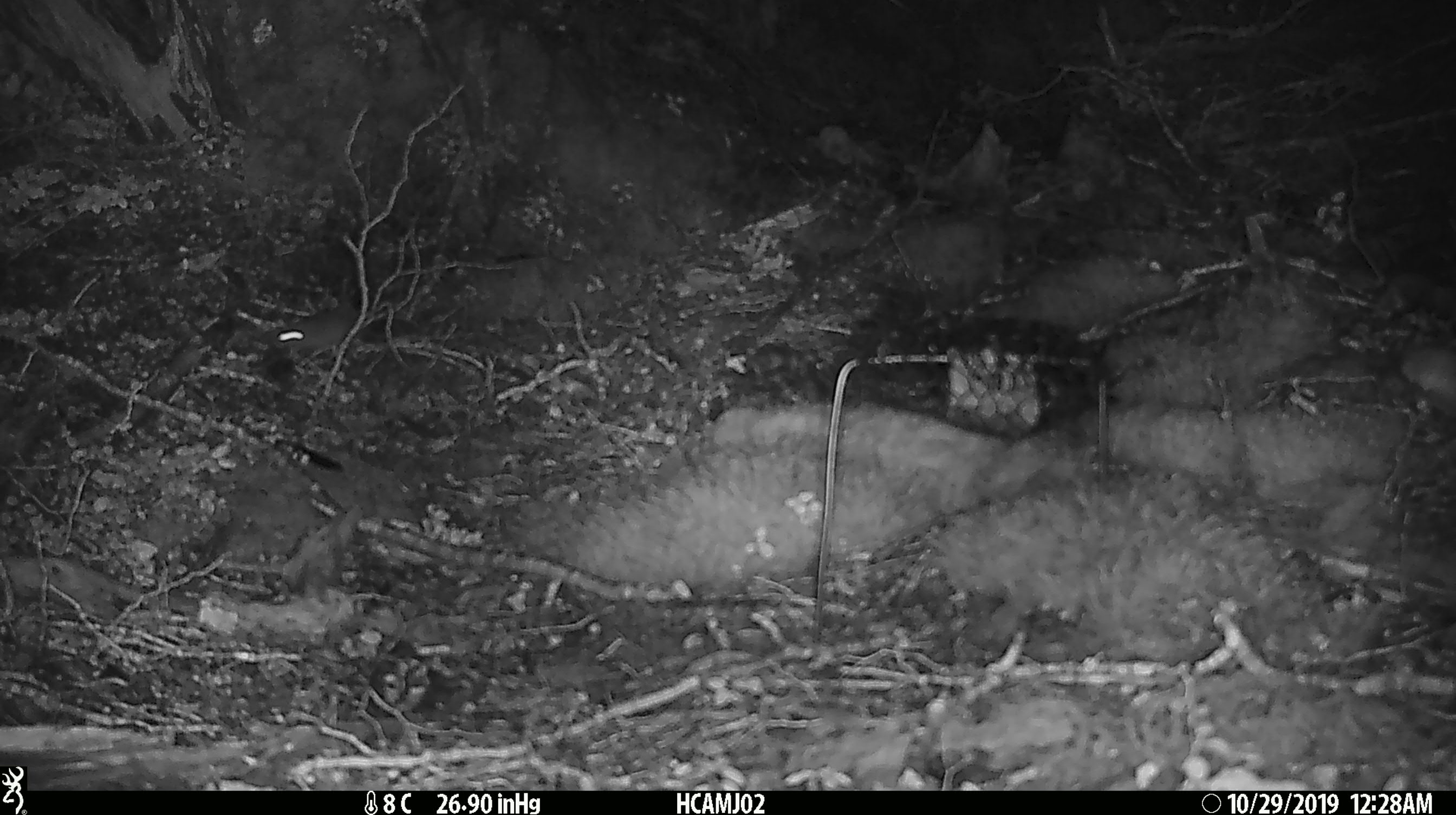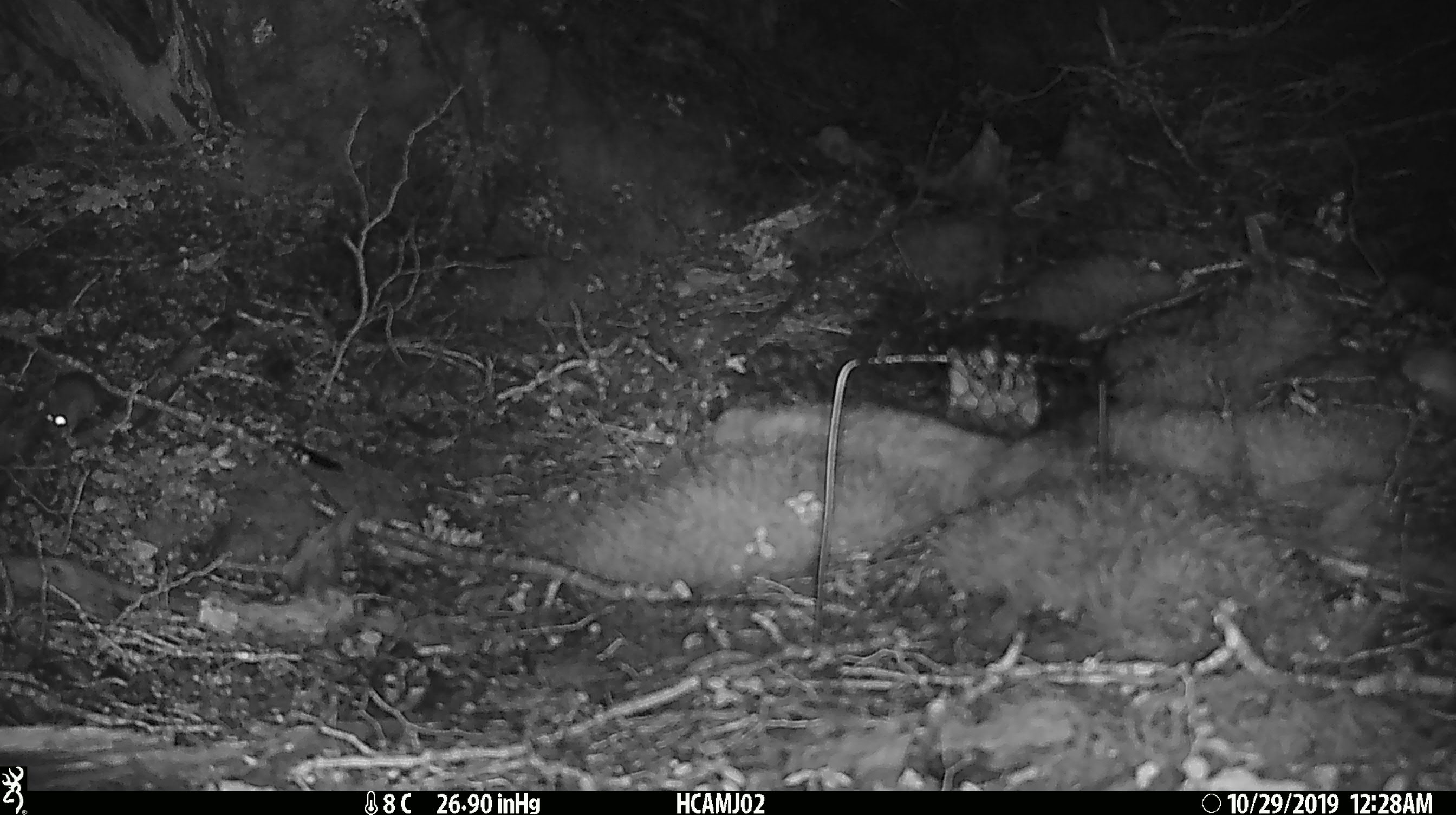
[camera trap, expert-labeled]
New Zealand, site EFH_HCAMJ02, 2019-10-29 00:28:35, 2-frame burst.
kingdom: Animalia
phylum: Chordata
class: Mammalia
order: Rodentia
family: Muridae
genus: Mus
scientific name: Mus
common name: mouse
Mouse (Mus).